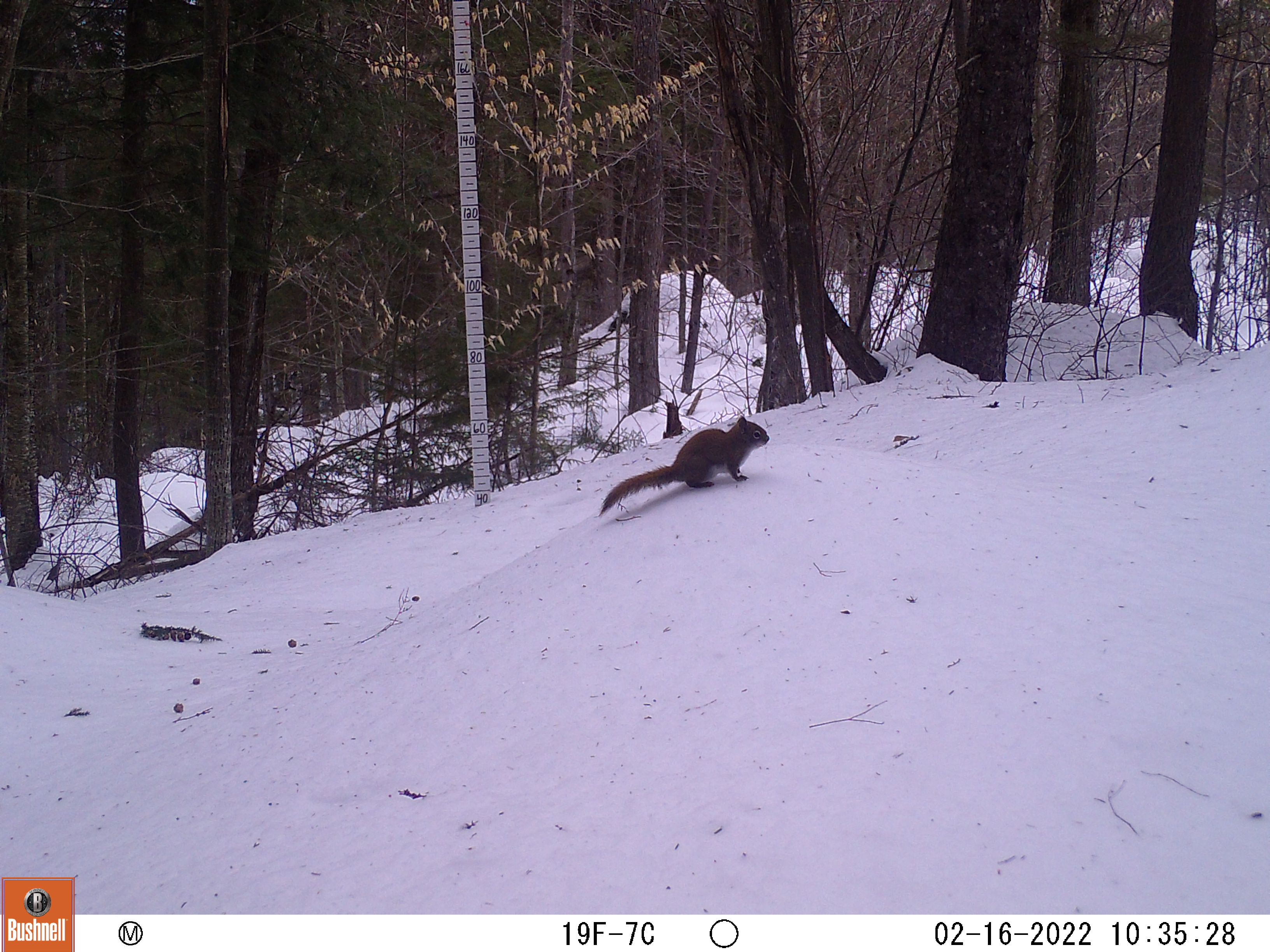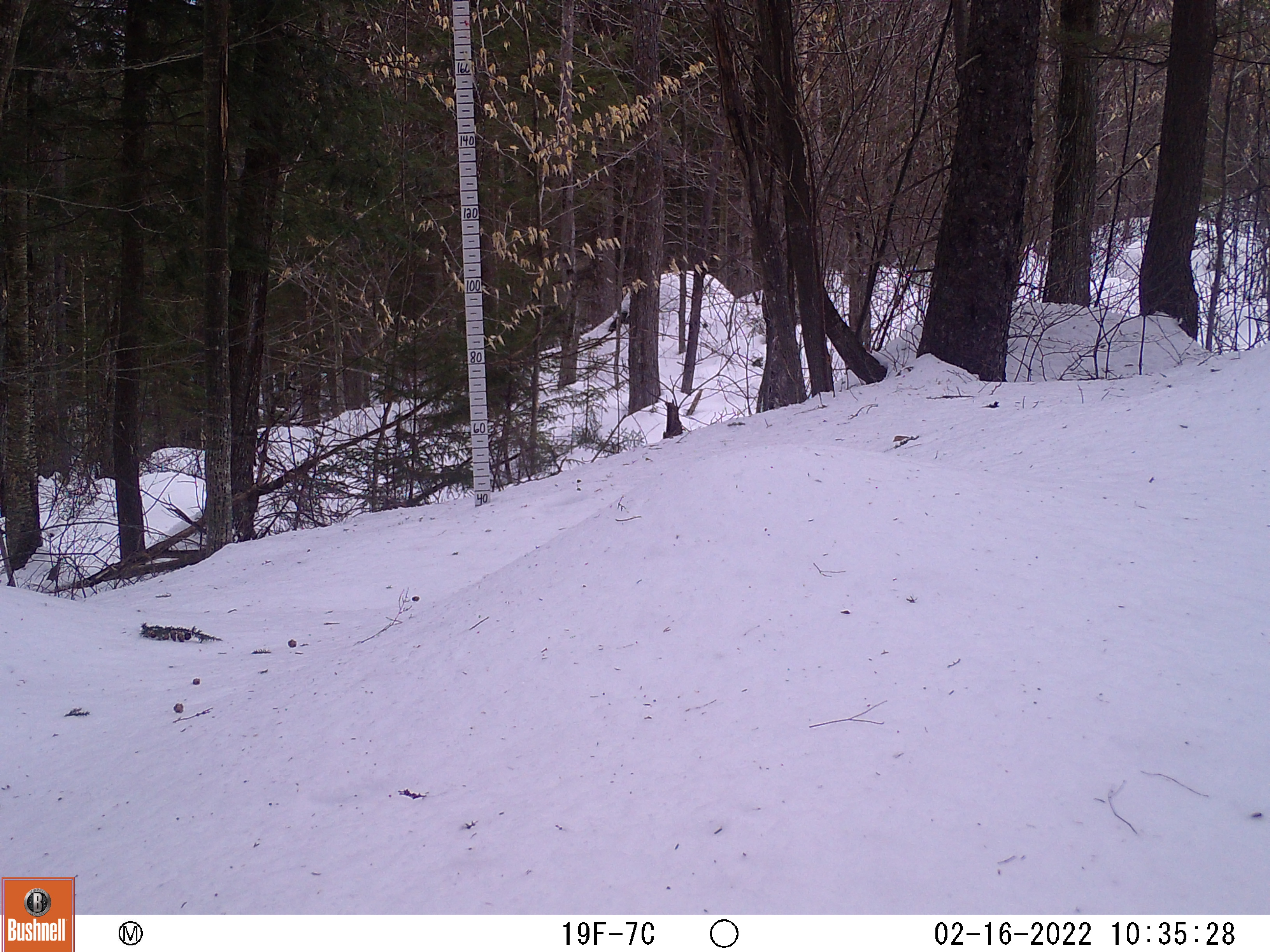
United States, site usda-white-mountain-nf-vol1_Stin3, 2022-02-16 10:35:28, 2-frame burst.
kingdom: Animalia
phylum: Chordata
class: Mammalia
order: Rodentia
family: Sciuridae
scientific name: Sciuridae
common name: squirrel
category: squirrel sp.